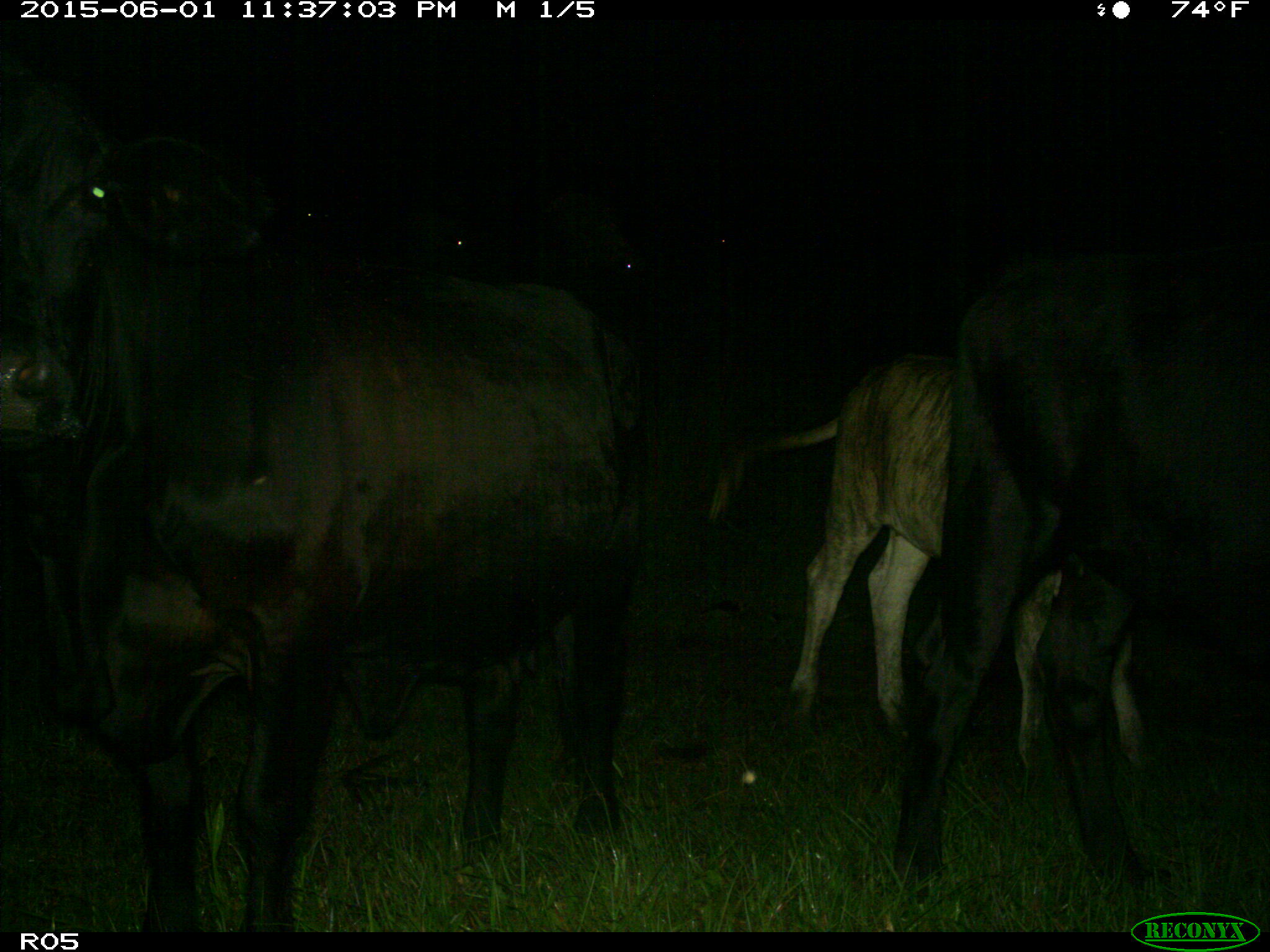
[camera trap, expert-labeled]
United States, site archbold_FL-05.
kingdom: Animalia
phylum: Chordata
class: Mammalia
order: Artiodactyla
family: Bovidae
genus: Bos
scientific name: Bos taurus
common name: domestic cow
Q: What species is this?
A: Bos taurus (domestic cow).